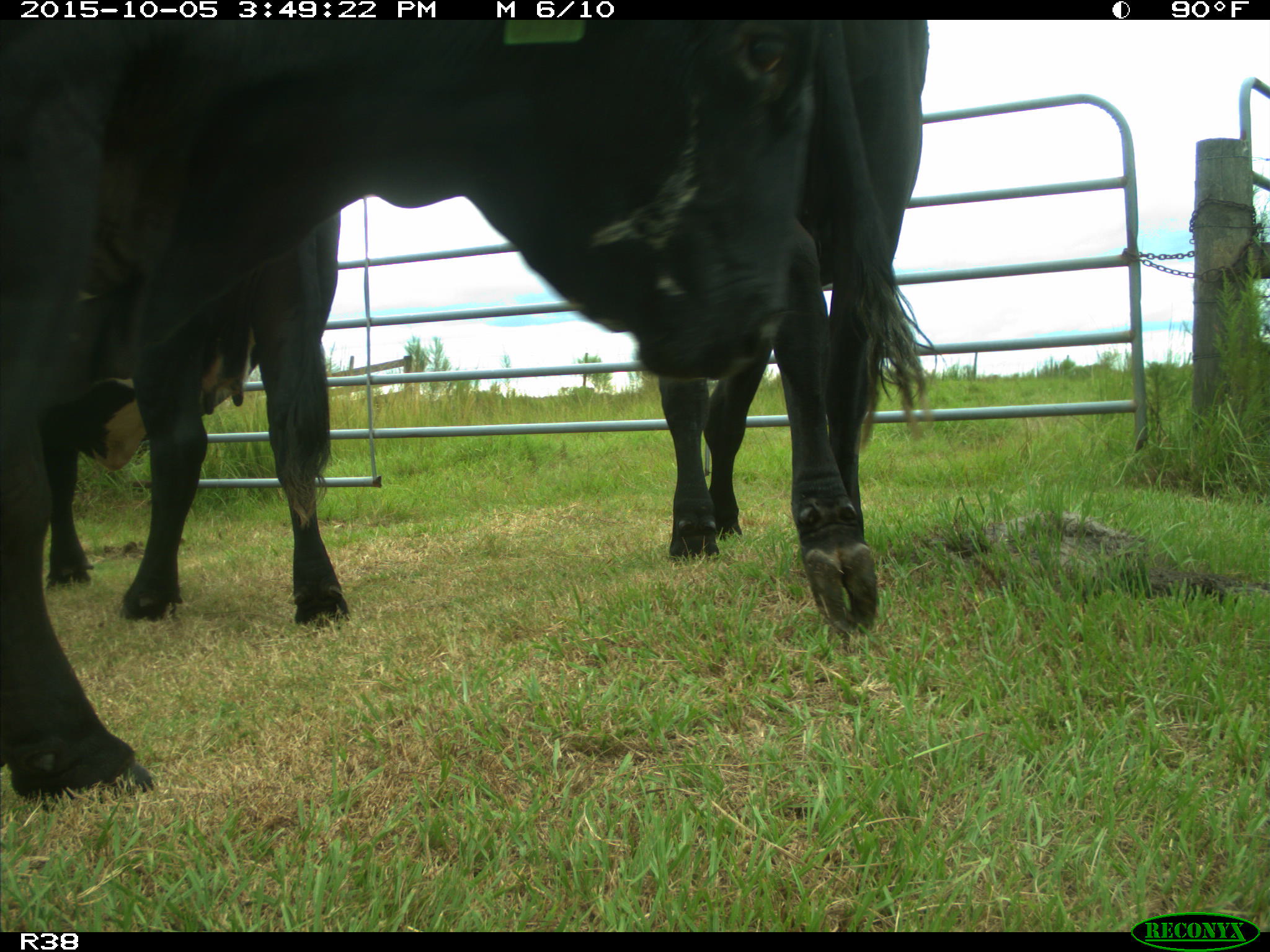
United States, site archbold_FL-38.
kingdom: Animalia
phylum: Chordata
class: Mammalia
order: Artiodactyla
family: Bovidae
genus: Bos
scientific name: Bos taurus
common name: domestic cow